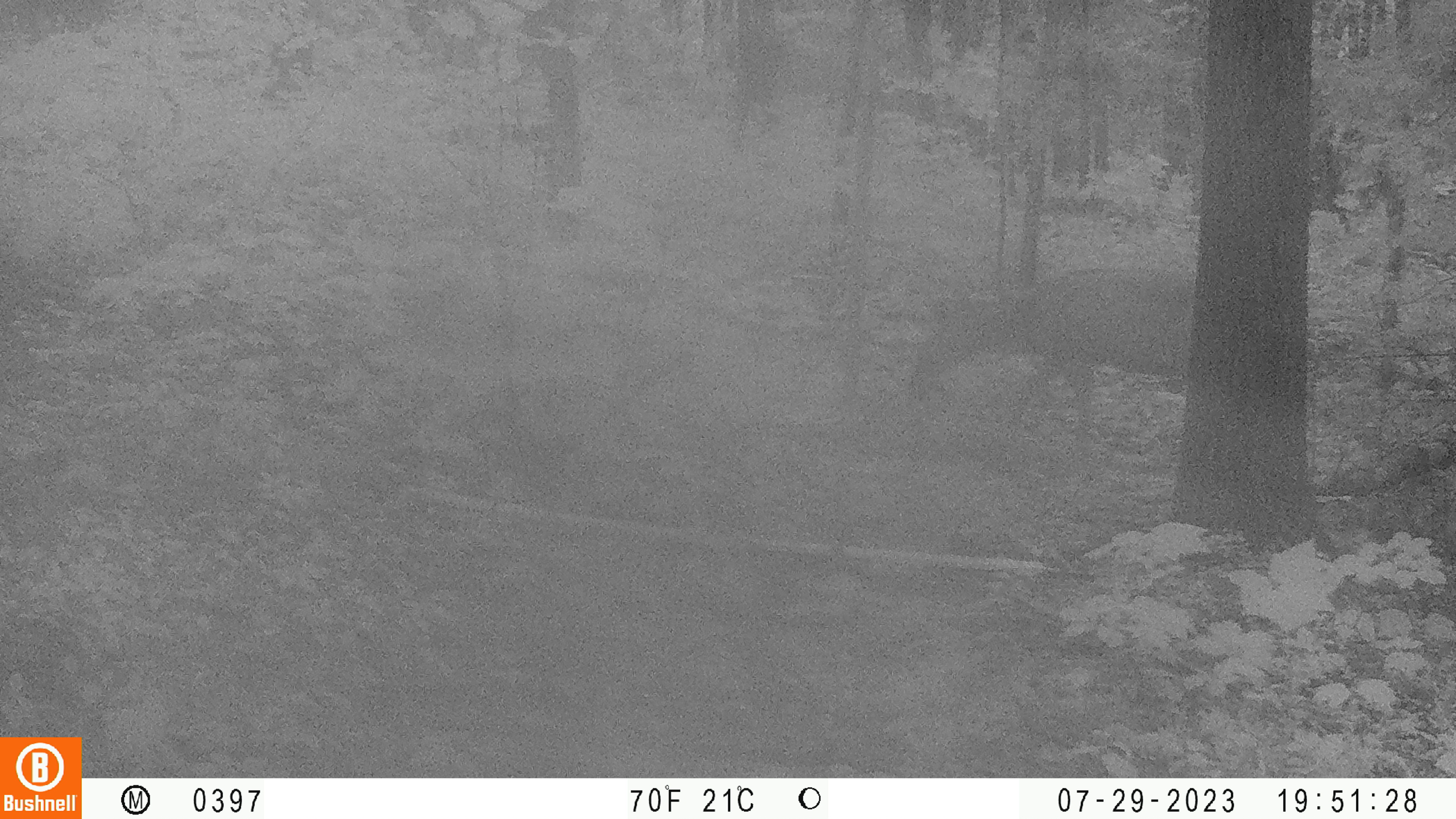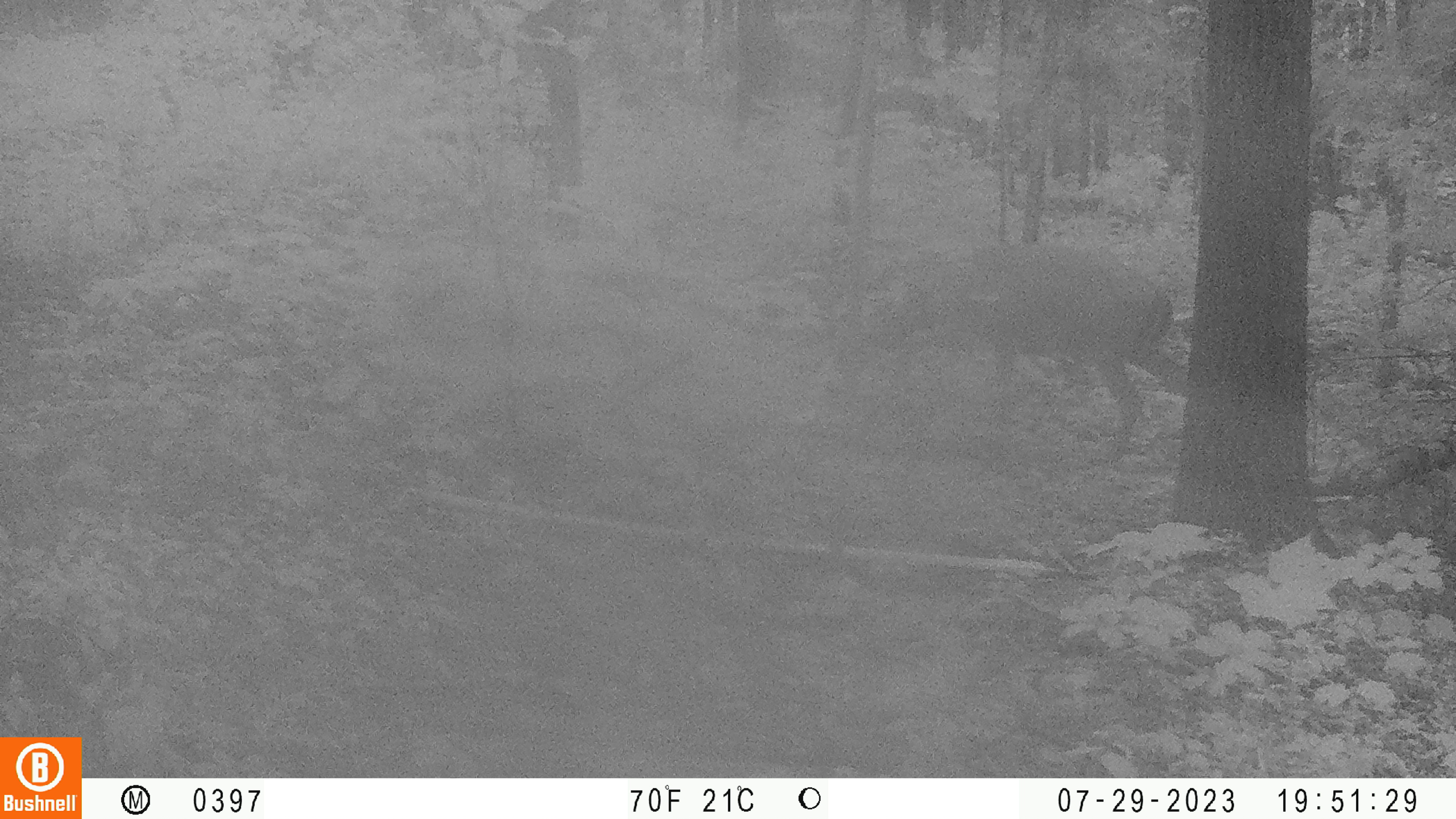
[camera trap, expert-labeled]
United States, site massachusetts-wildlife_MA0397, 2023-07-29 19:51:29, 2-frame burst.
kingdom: Animalia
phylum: Chordata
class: Mammalia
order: Artiodactyla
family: Cervidae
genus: Odocoileus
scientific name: Odocoileus virginianus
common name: white-tailed deer